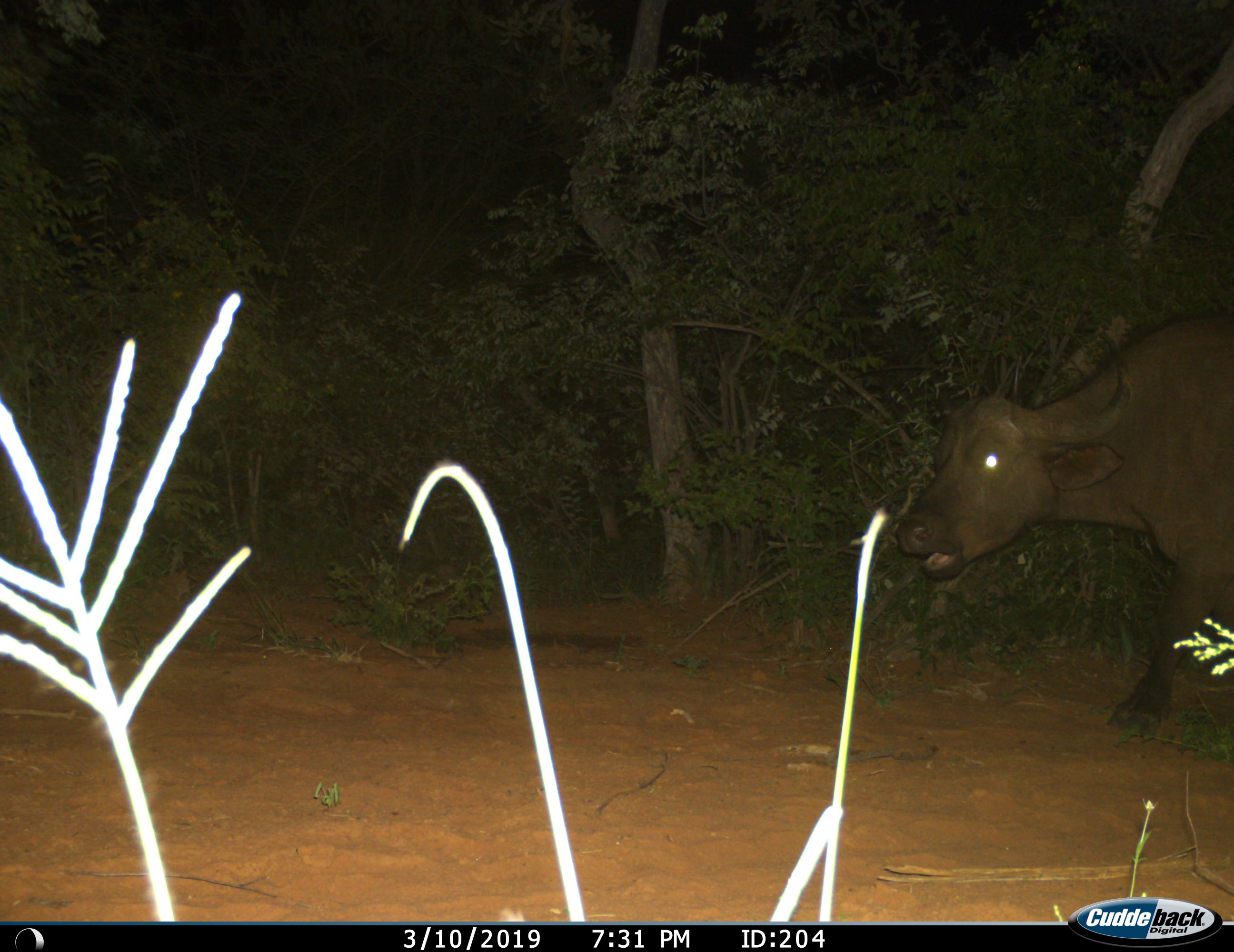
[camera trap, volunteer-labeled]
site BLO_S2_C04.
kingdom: Animalia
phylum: Chordata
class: Mammalia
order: Artiodactyla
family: Bovidae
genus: Syncerus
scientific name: Syncerus caffer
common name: african buffalo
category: buffalo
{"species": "buffalo (african buffalo) (Syncerus caffer)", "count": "1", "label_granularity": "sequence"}